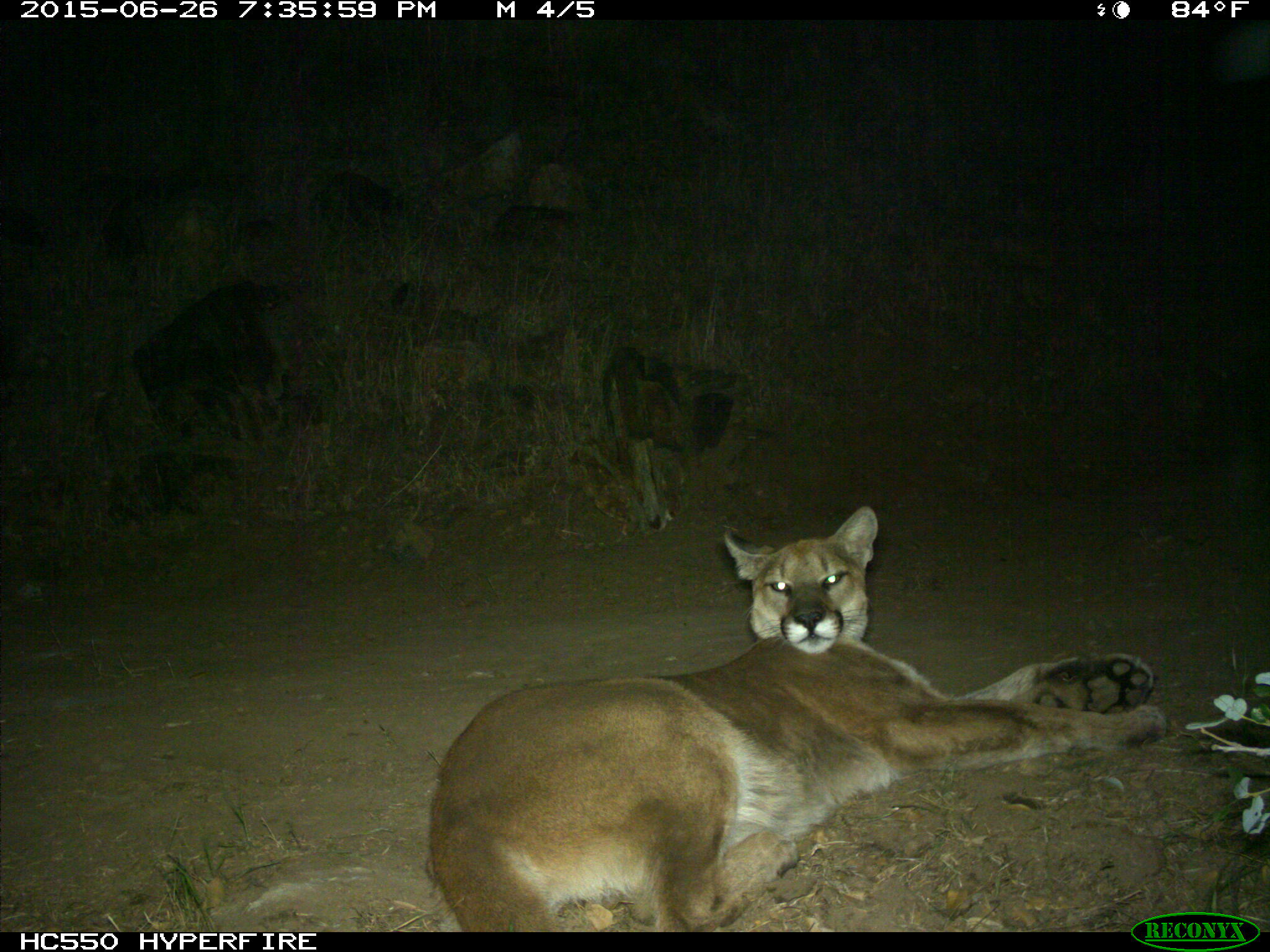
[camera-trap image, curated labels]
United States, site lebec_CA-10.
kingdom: Animalia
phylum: Chordata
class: Mammalia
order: Carnivora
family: Felidae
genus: Puma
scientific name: Puma concolor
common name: mountain lion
Puma concolor (mountain lion).